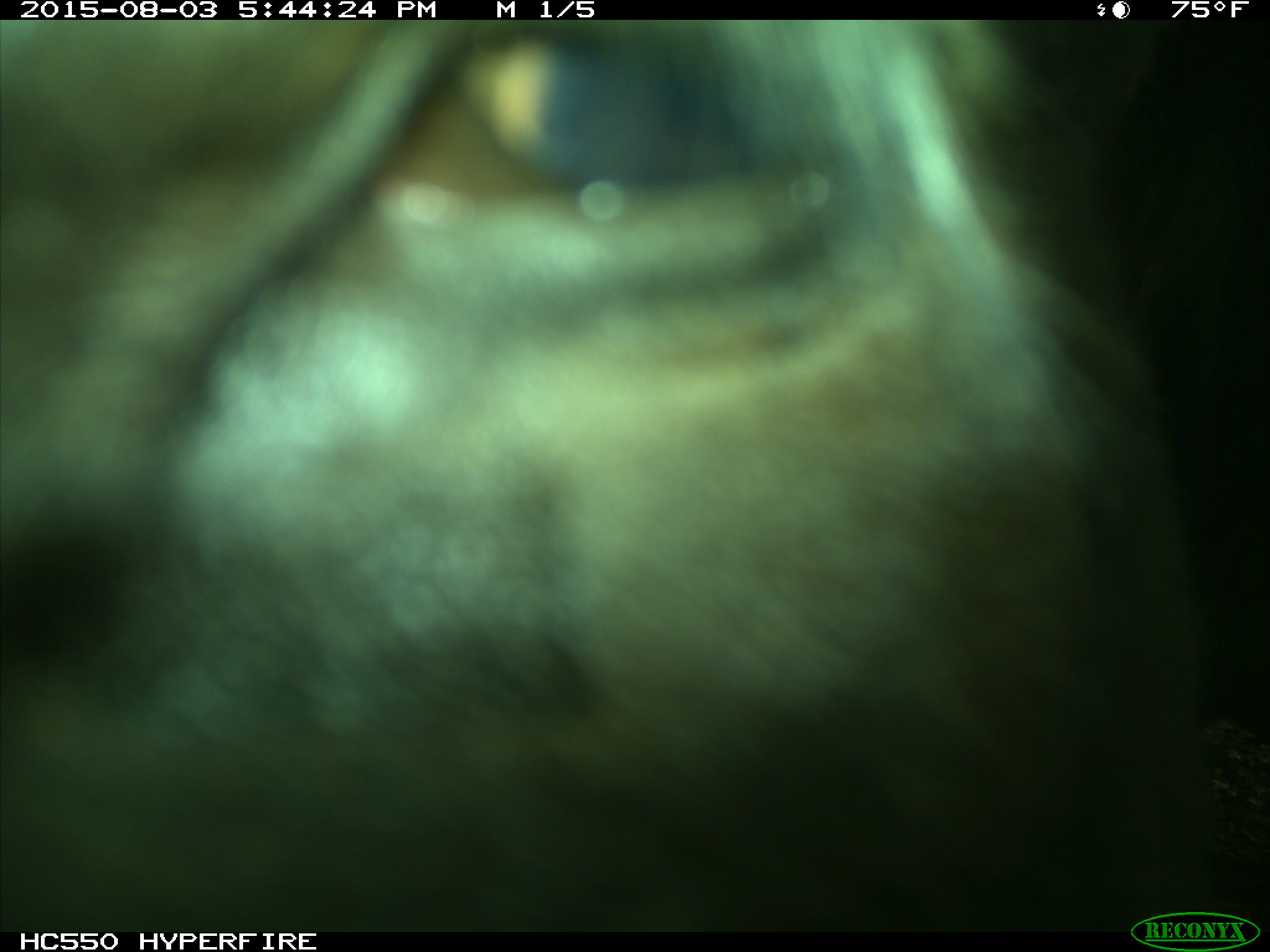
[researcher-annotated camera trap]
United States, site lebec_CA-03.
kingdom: Animalia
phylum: Chordata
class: Mammalia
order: Artiodactyla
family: Bovidae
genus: Bos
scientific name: Bos taurus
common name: domestic cow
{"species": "Bos taurus (domestic cow)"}